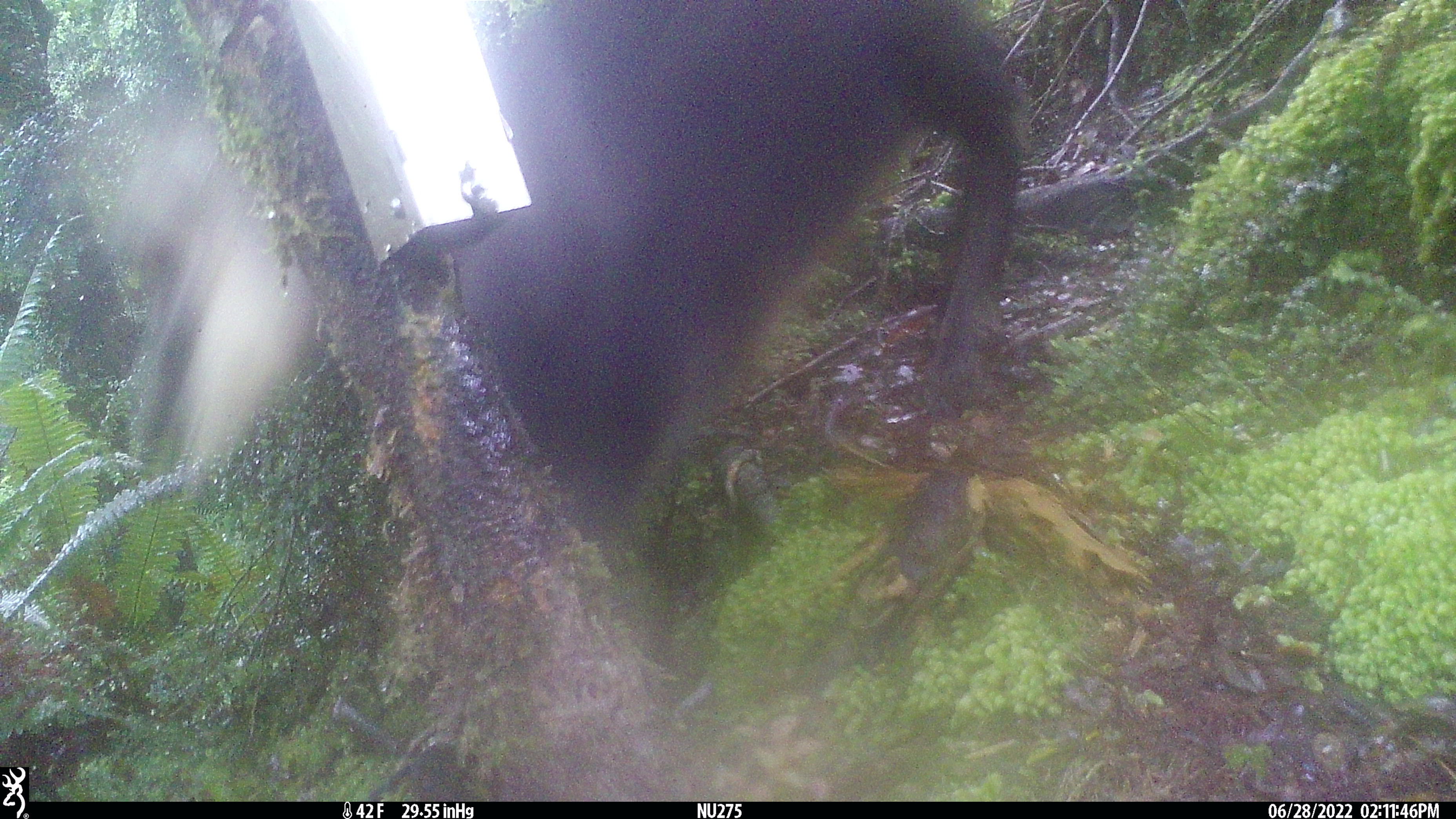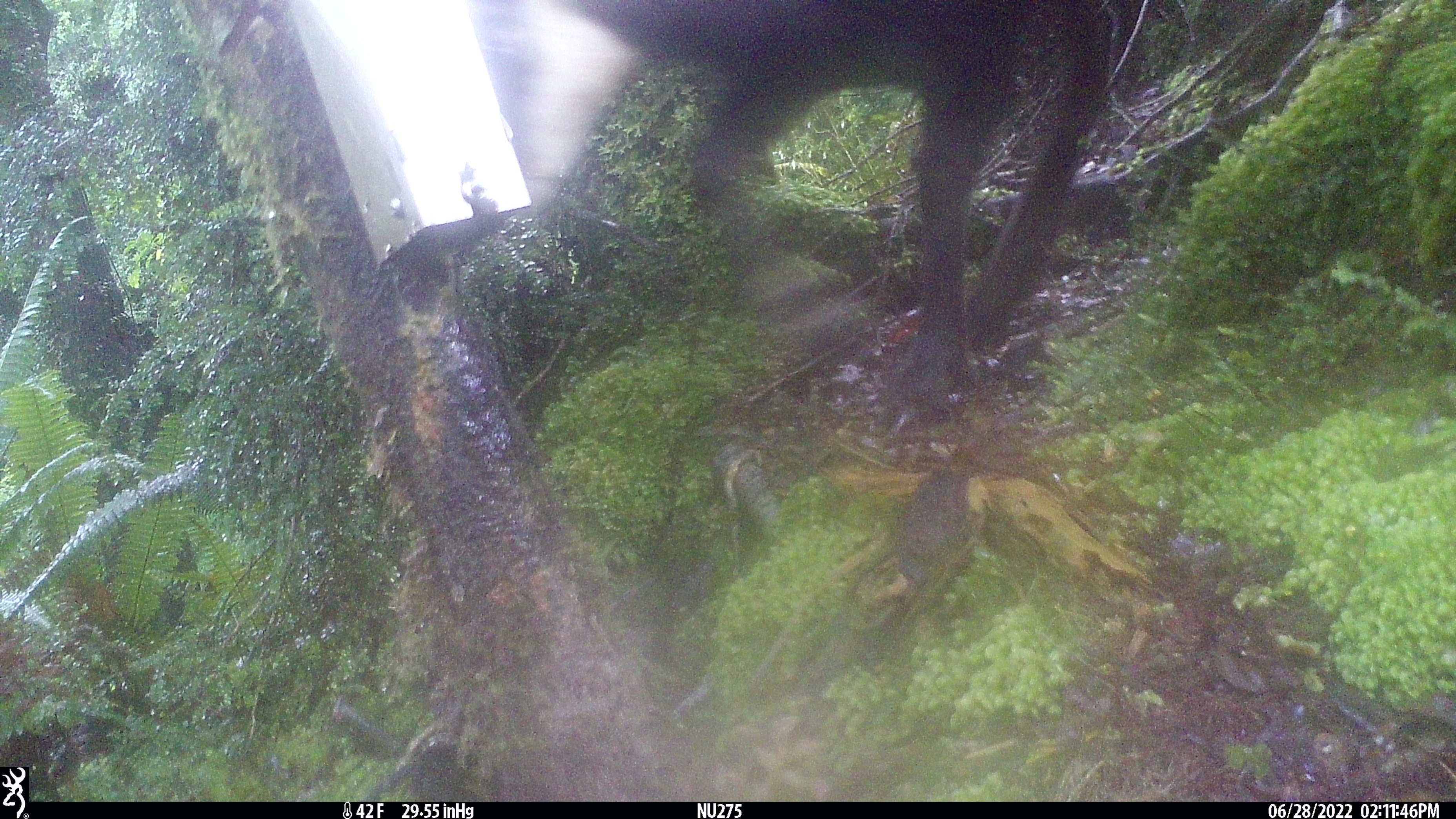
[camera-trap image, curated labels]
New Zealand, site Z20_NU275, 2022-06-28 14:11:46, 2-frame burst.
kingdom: Animalia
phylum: Chordata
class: Mammalia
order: Artiodactyla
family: Bovidae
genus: Rupicapra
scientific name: Rupicapra rupicapra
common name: alpine chamois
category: chamois